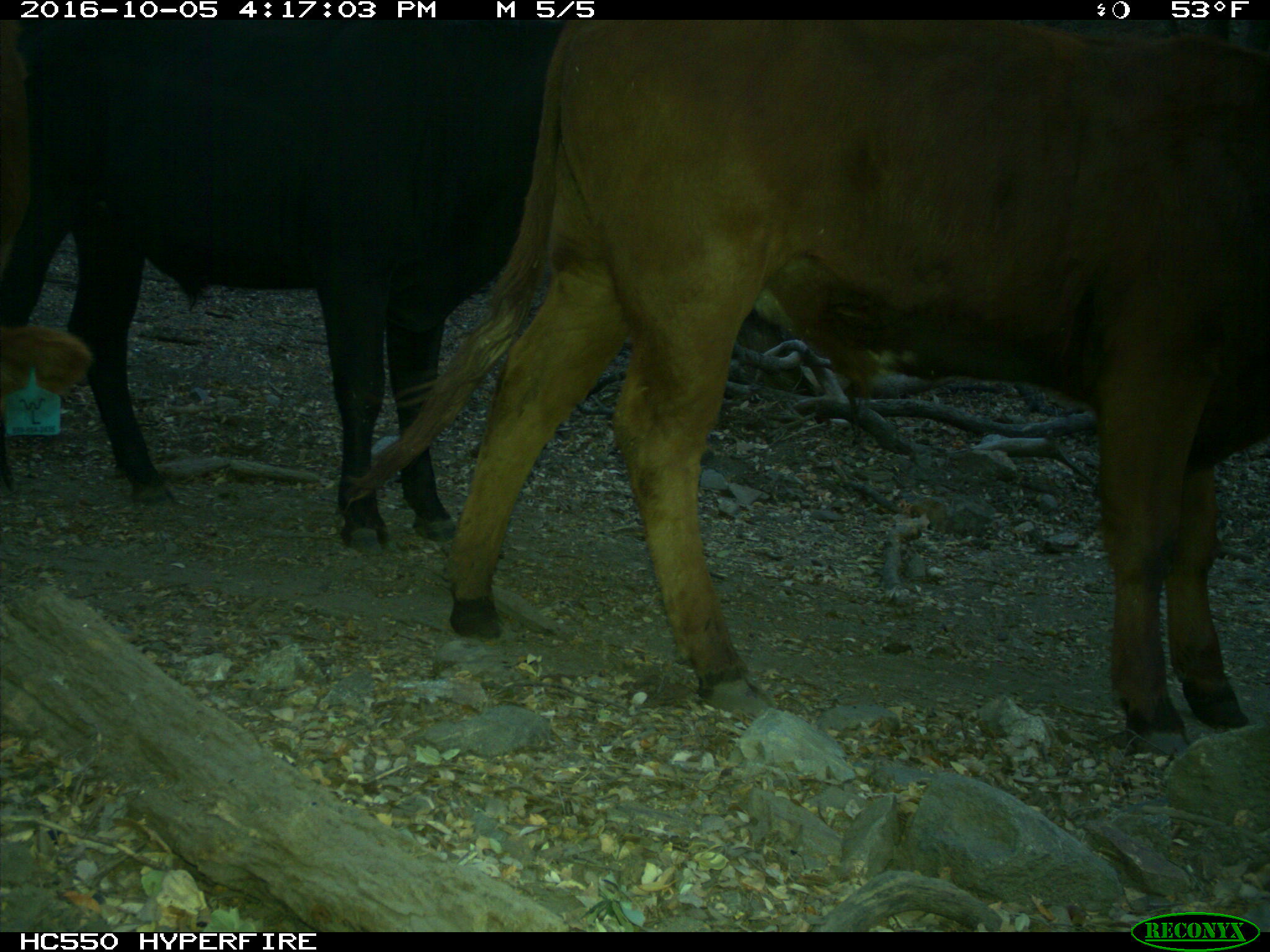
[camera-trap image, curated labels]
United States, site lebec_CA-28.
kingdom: Animalia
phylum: Chordata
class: Mammalia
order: Artiodactyla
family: Bovidae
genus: Bos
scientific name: Bos taurus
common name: domestic cow